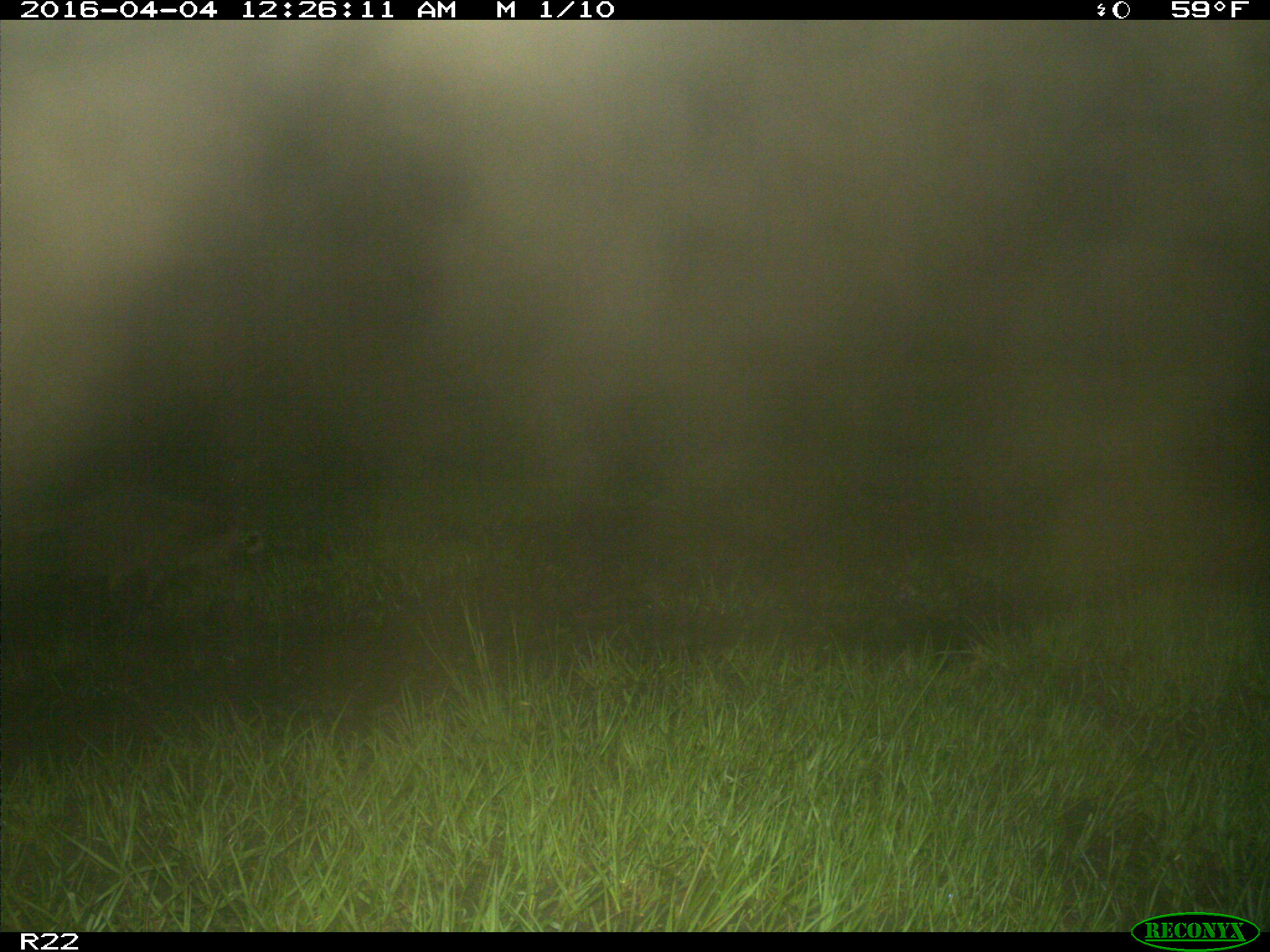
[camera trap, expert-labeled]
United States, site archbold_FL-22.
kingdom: Animalia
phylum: Chordata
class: Mammalia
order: Carnivora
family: Procyonidae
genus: Procyon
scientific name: Procyon lotor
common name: common raccoon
Procyon lotor (common raccoon).